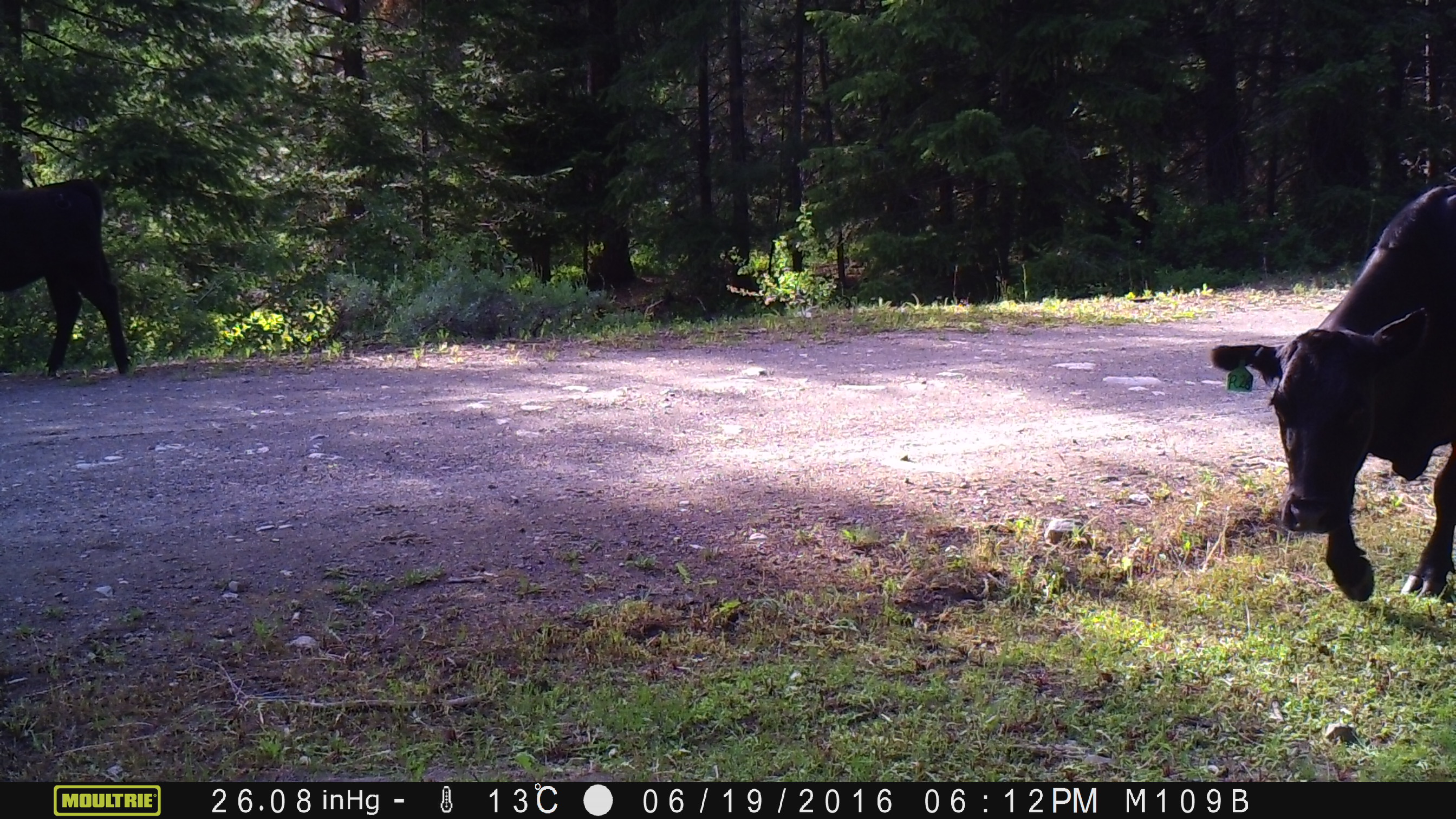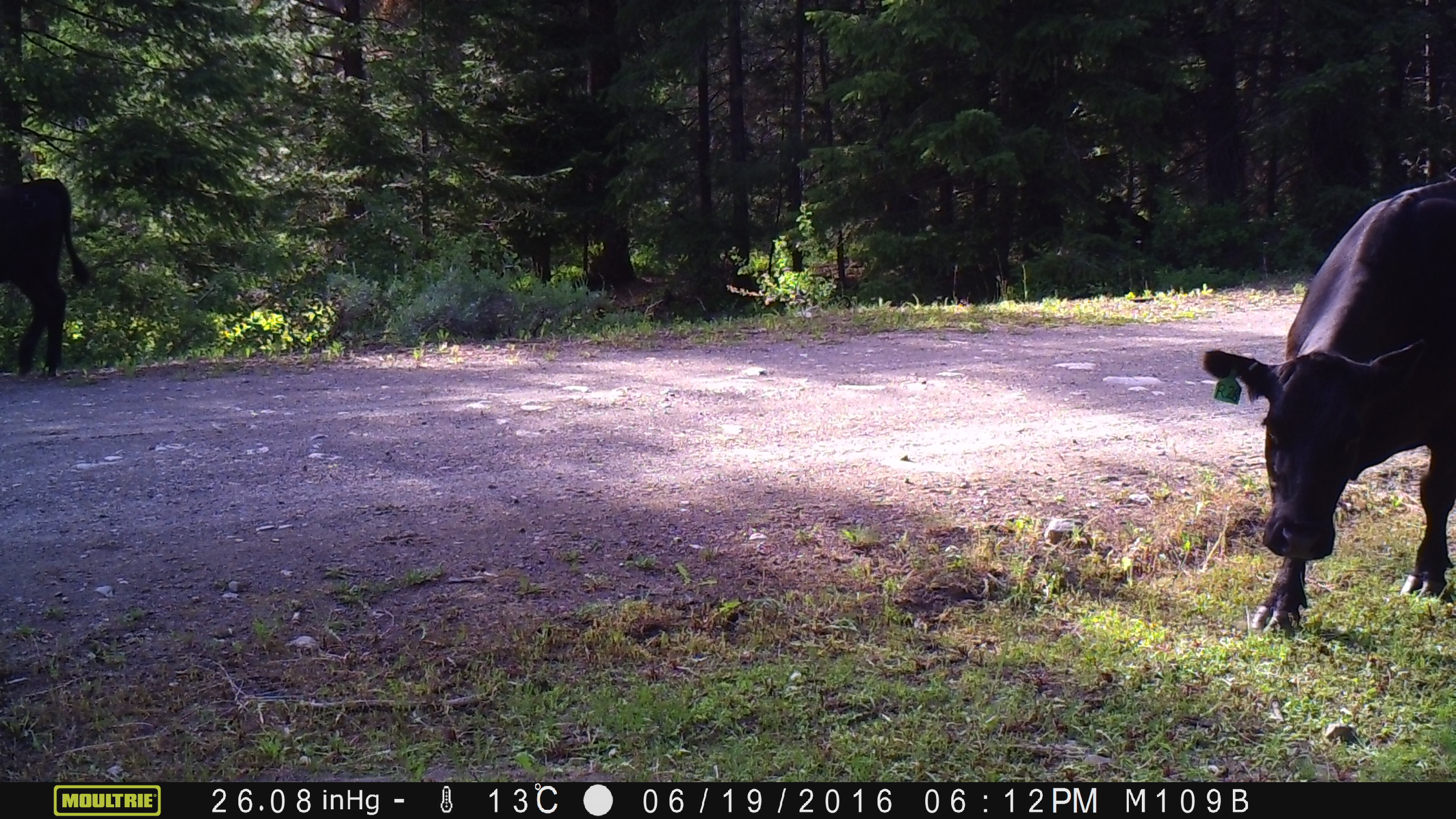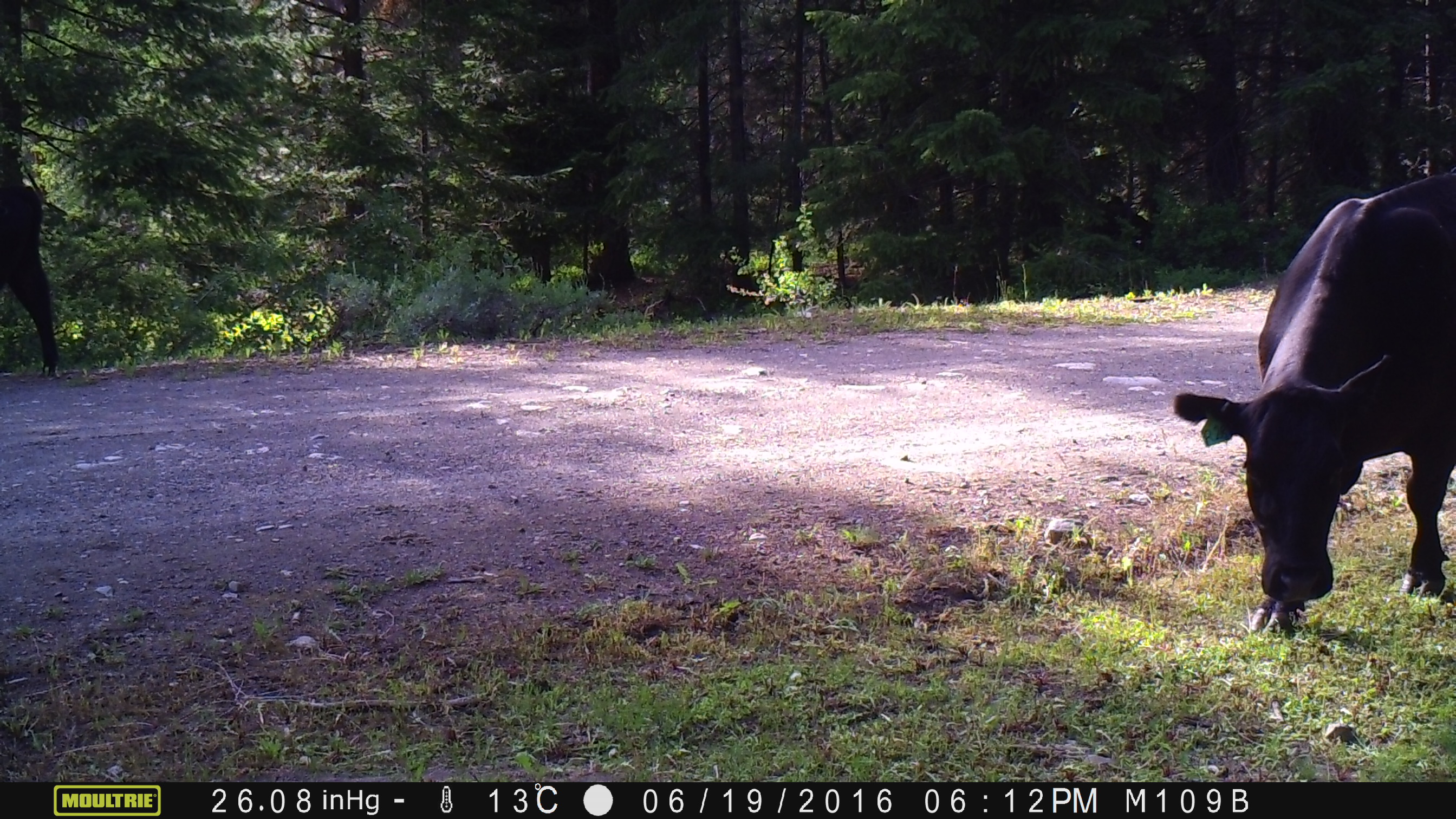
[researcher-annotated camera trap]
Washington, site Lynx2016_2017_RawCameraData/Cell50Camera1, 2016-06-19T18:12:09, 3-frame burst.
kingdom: Animalia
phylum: Chordata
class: Mammalia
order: Artiodactyla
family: Bovidae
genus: Bos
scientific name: Bos taurus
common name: domestic cattle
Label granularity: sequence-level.